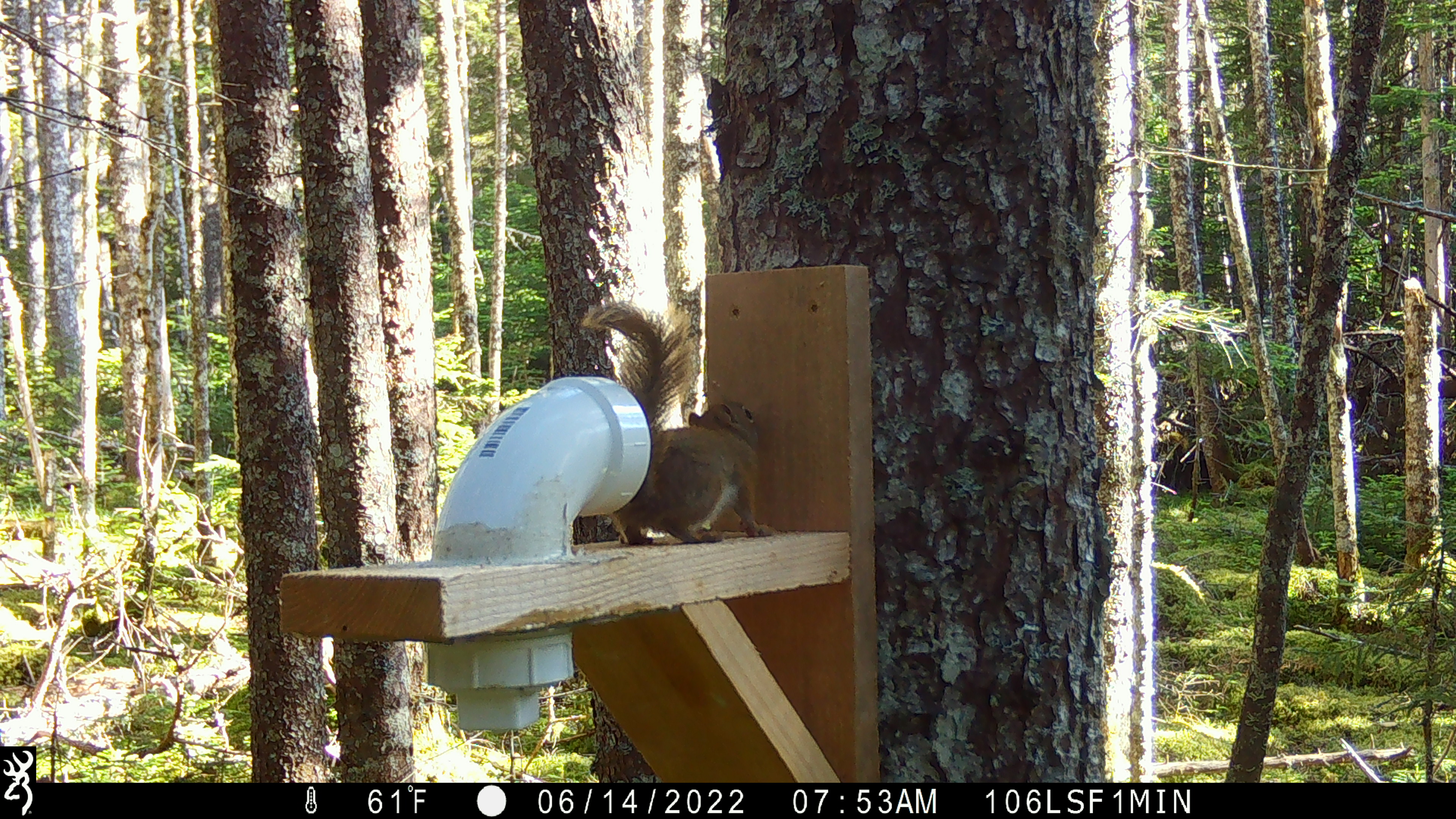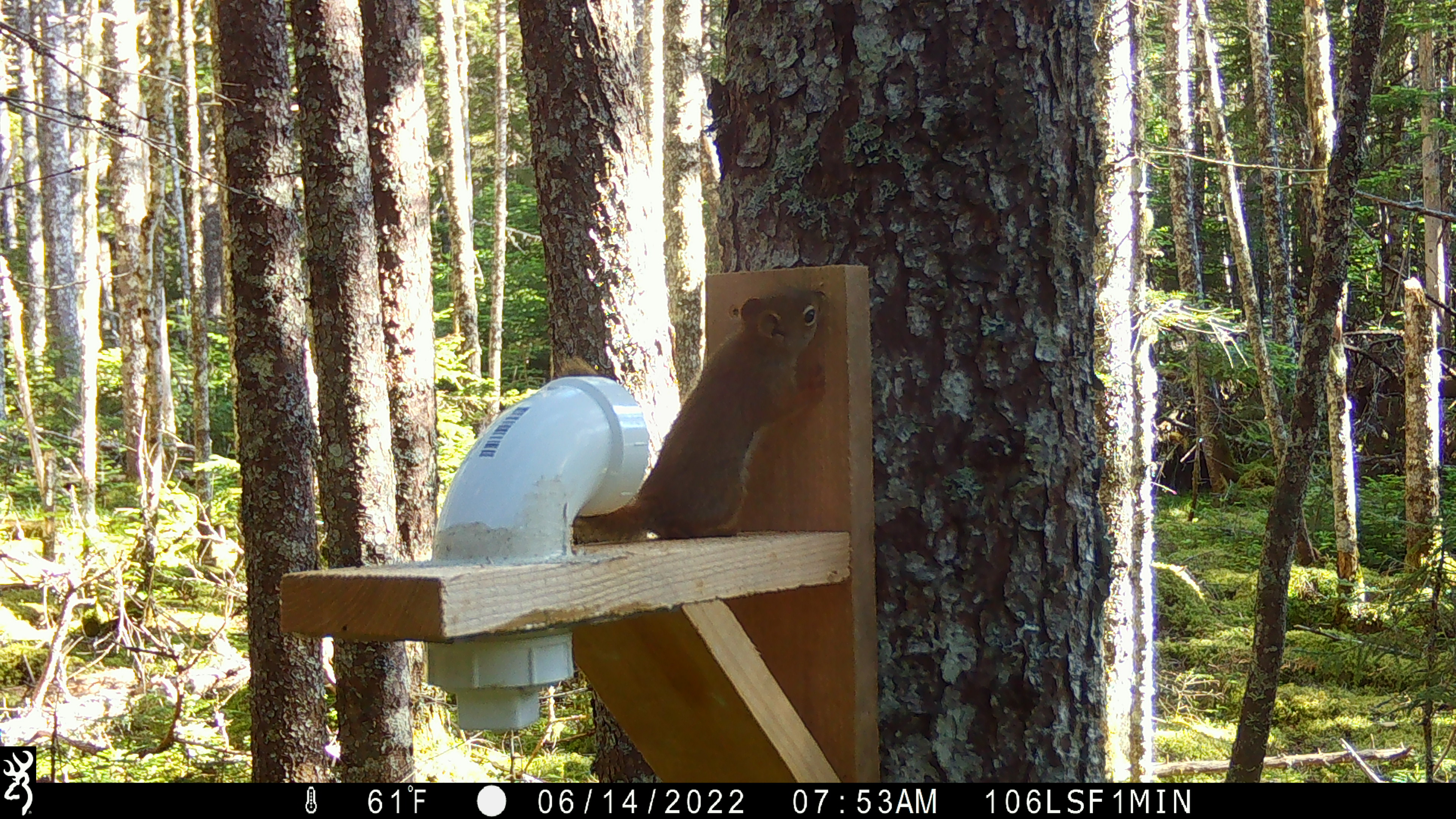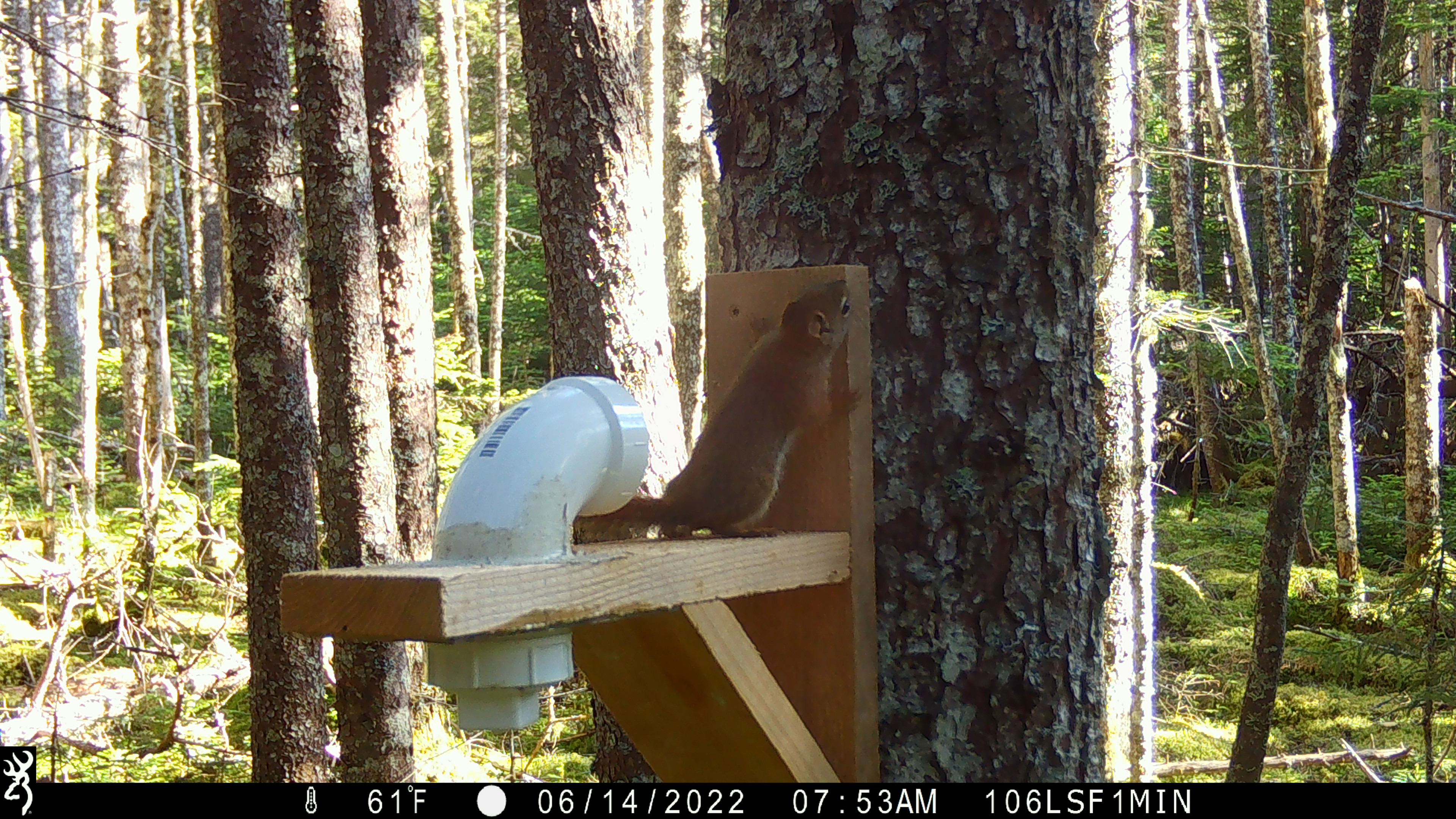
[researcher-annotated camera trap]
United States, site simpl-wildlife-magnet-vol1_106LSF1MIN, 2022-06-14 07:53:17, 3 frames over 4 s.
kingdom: Animalia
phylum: Chordata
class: Mammalia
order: Rodentia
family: Sciuridae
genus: Tamiasciurus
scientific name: Tamiasciurus hudsonicus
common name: red squirrel